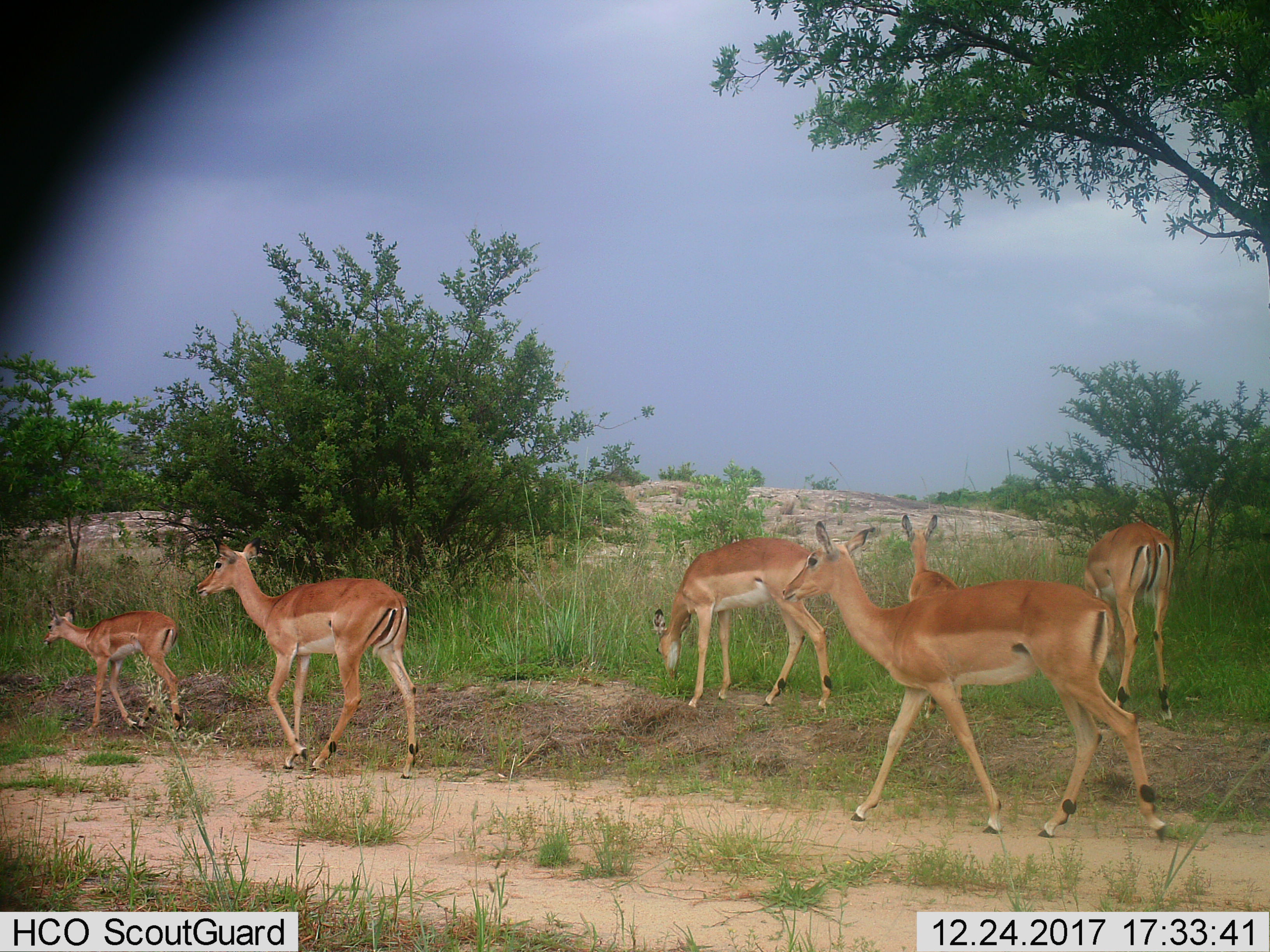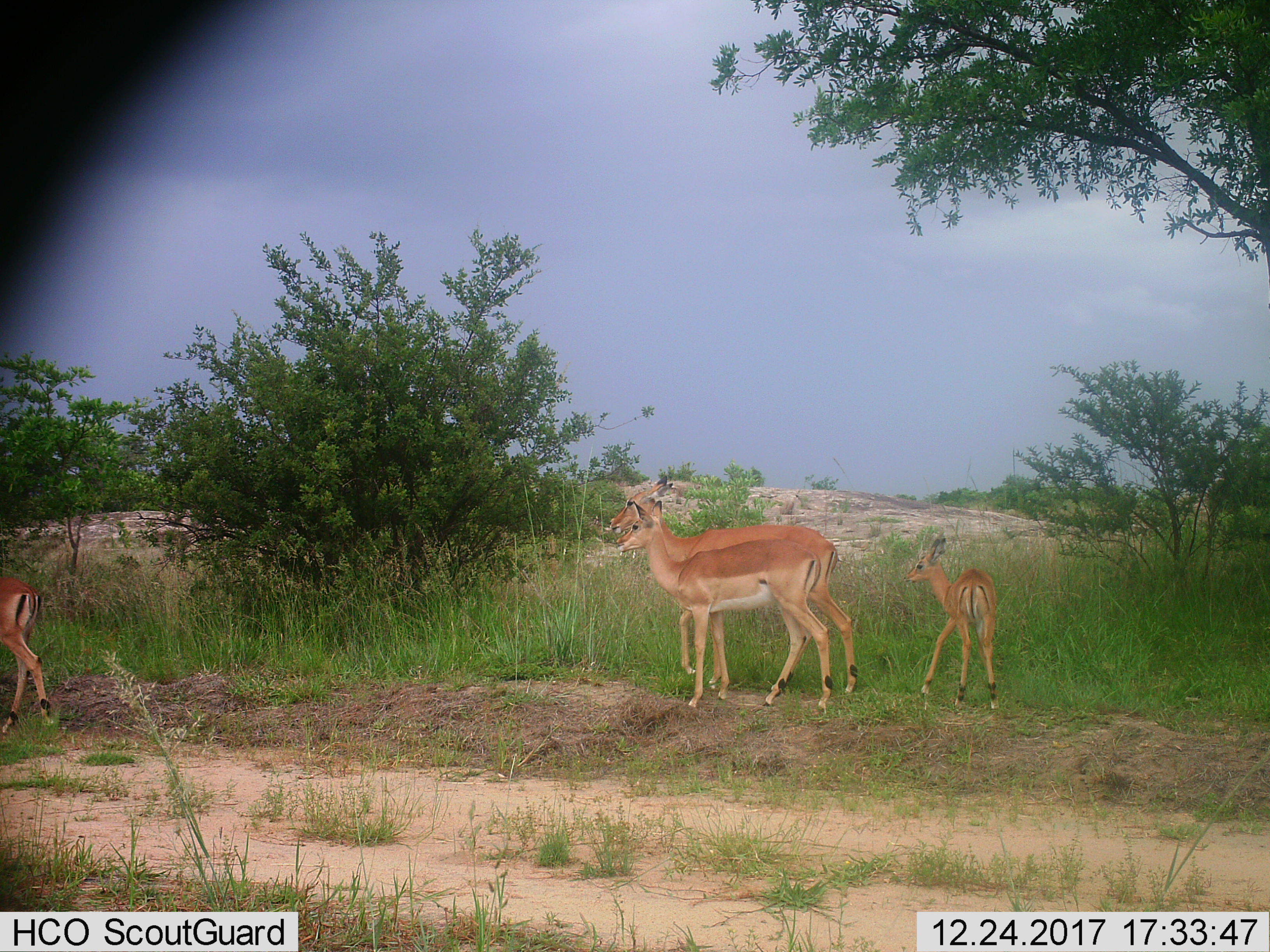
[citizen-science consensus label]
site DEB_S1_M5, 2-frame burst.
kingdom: Animalia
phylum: Chordata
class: Mammalia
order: Artiodactyla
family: Bovidae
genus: Aepyceros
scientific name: Aepyceros melampus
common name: impala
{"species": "impala (Aepyceros melampus)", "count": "6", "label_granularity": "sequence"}